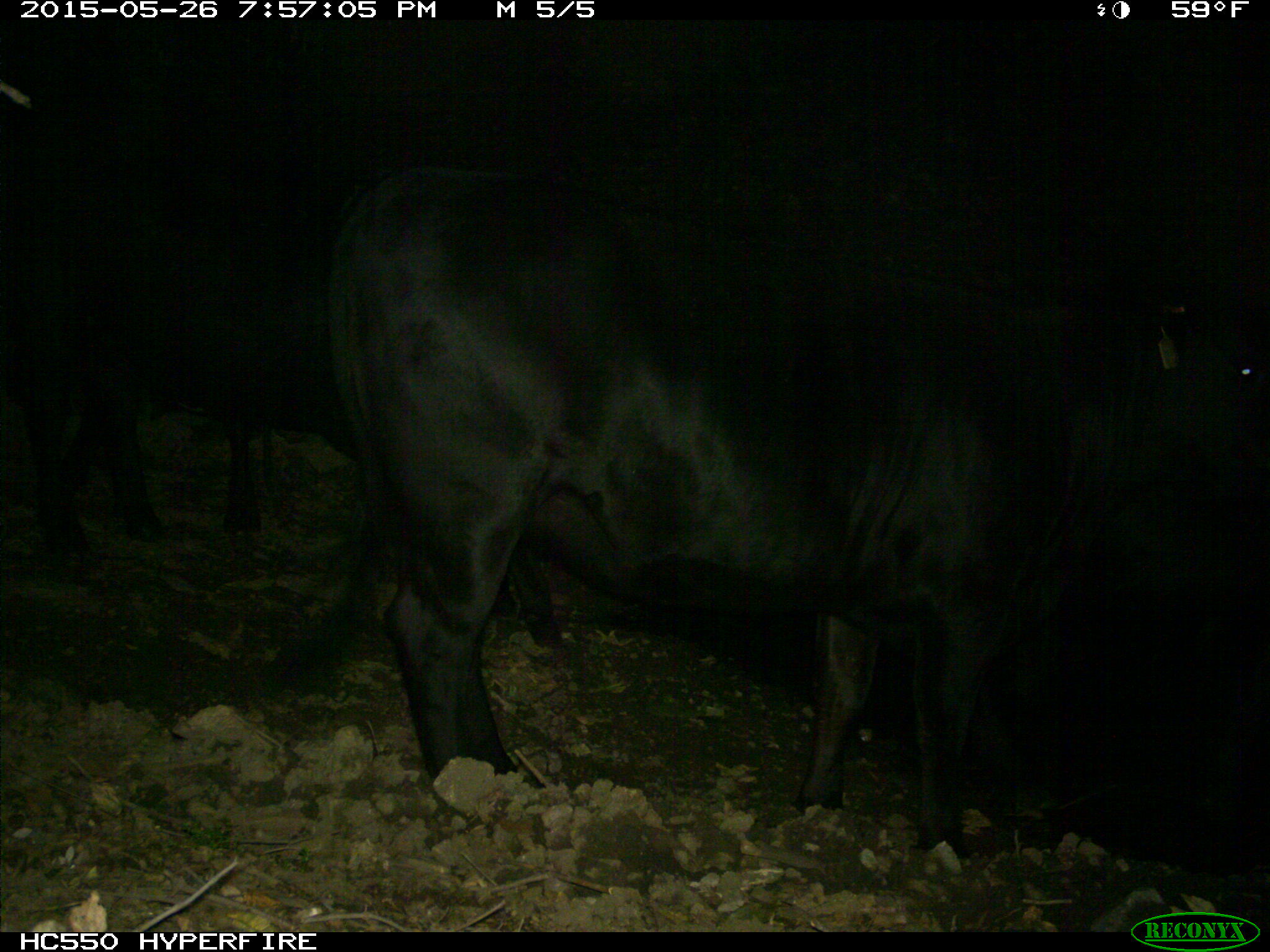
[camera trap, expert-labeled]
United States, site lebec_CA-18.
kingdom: Animalia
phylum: Chordata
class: Mammalia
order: Artiodactyla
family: Bovidae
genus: Bos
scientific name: Bos taurus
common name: domestic cow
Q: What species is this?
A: Bos taurus (domestic cow).